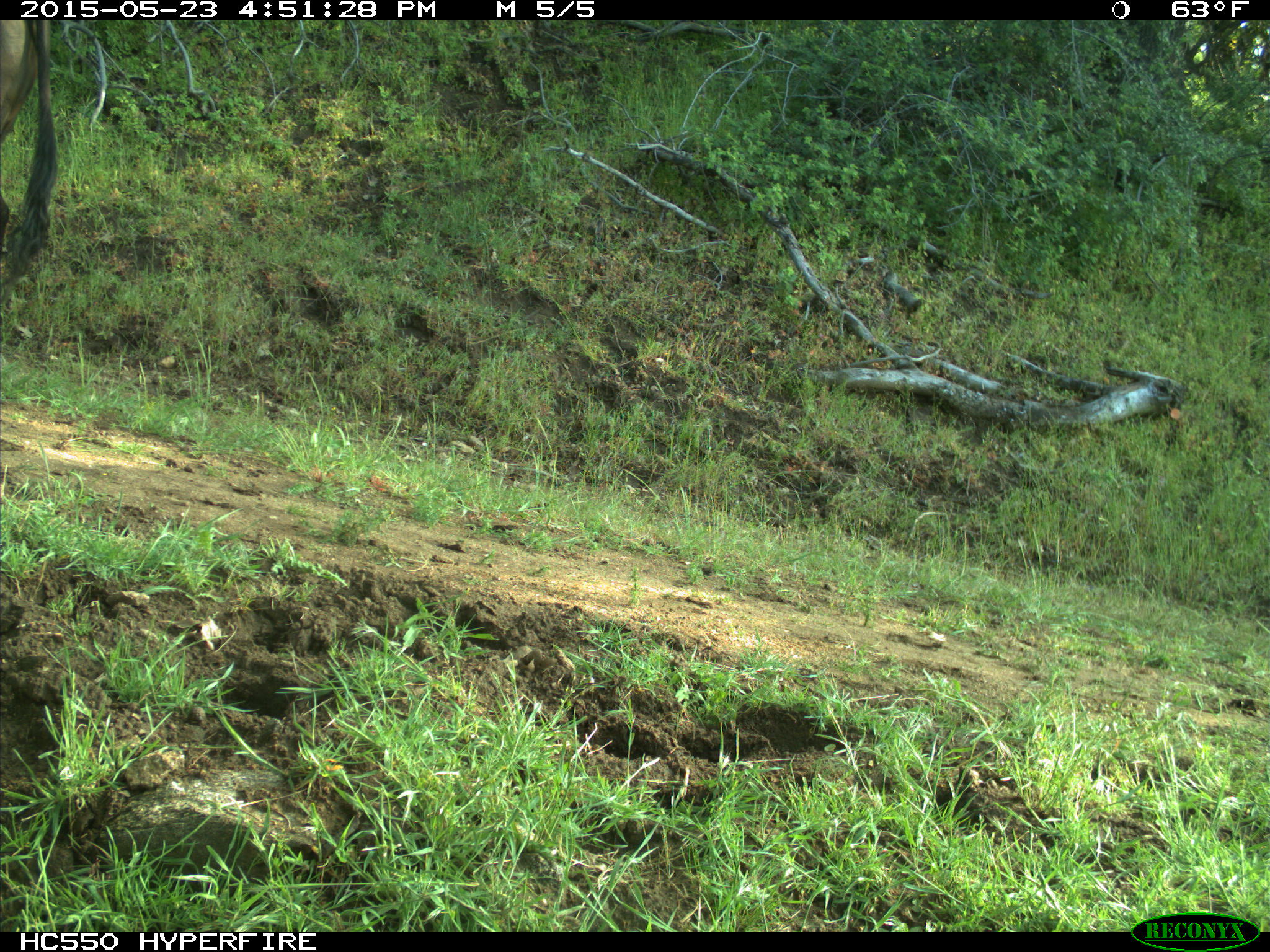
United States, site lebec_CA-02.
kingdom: Animalia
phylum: Chordata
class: Mammalia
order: Artiodactyla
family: Bovidae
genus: Bos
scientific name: Bos taurus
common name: domestic cow